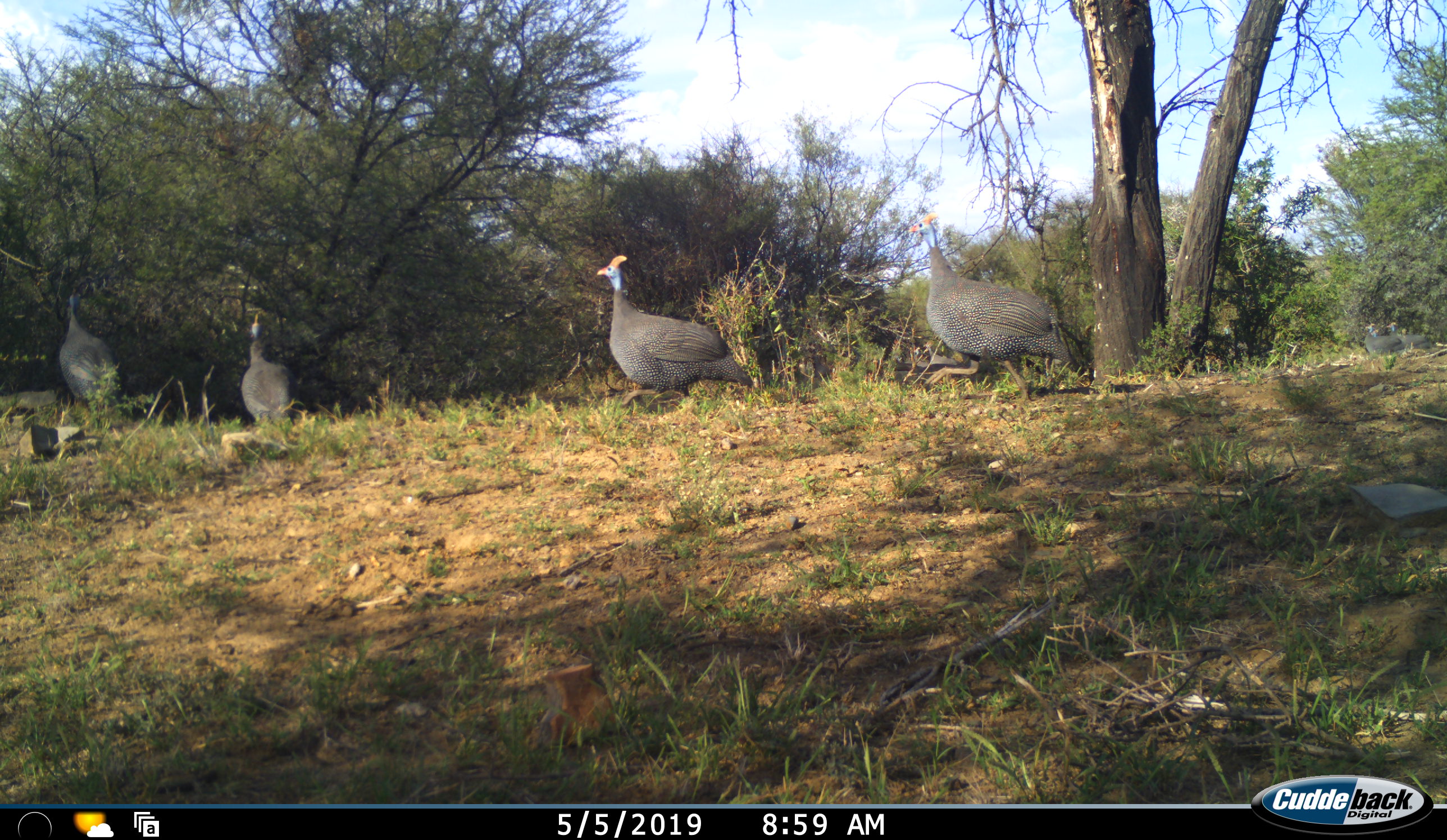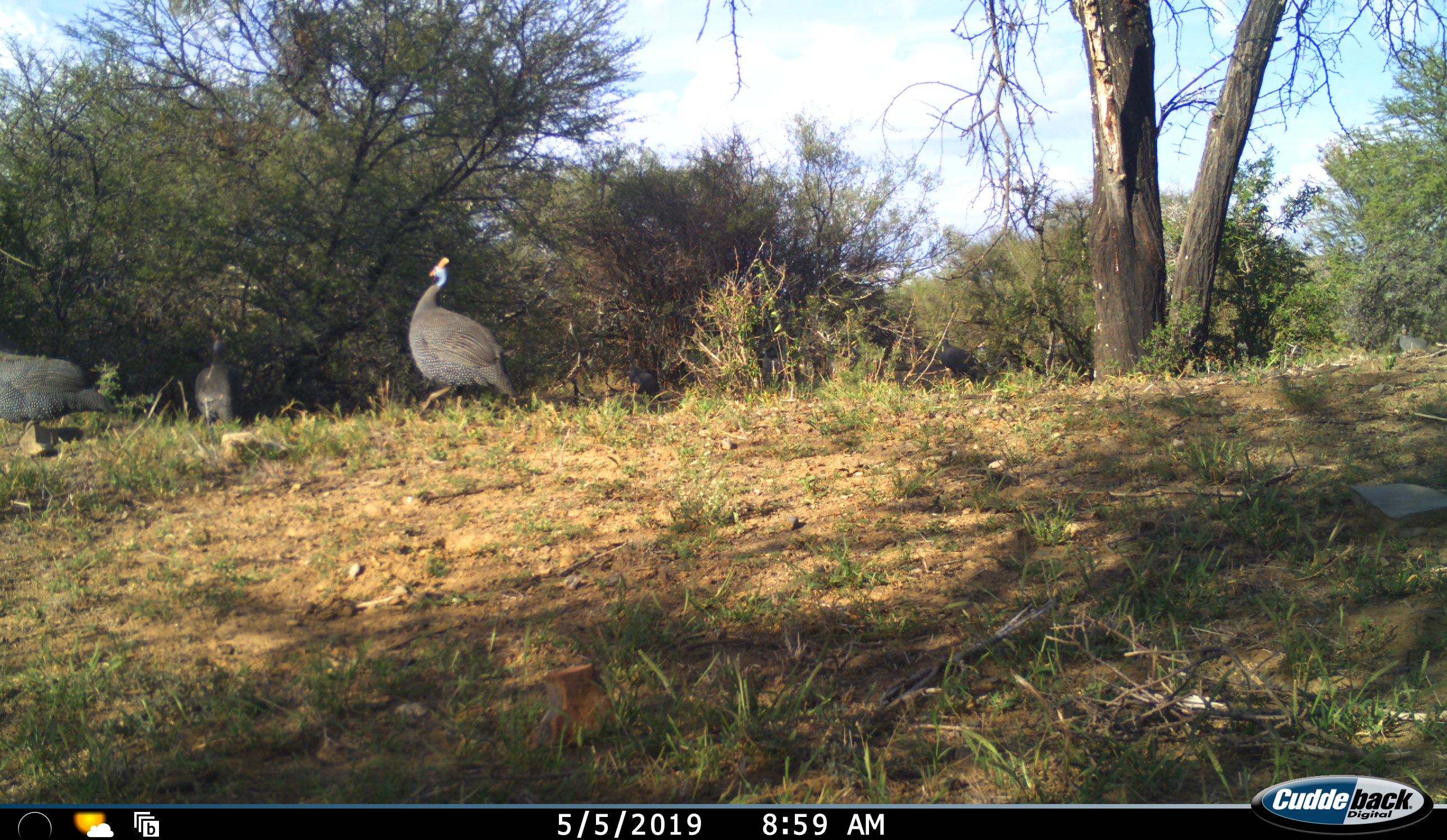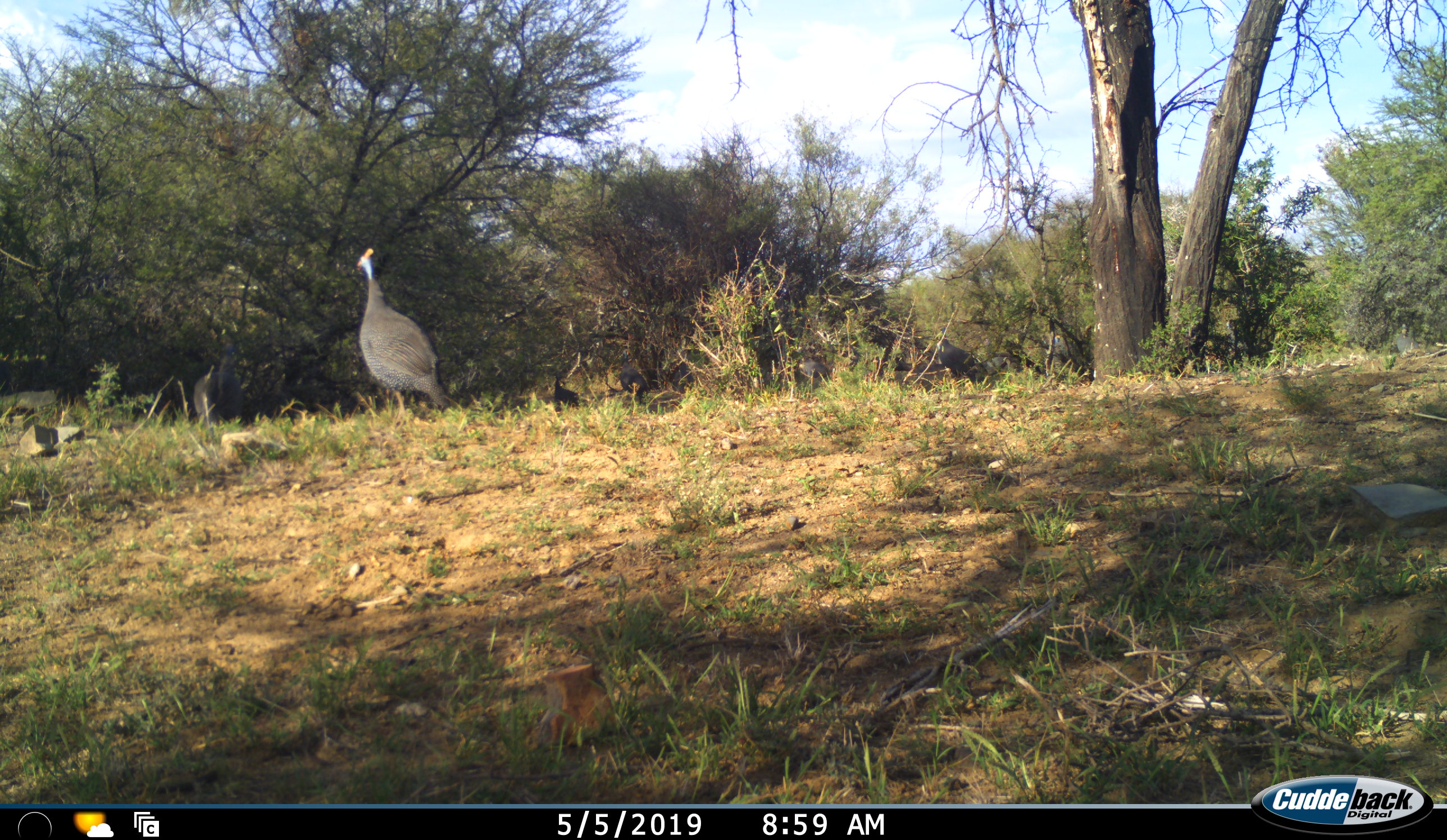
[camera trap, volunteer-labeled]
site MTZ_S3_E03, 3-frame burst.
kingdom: Animalia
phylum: Chordata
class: Aves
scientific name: Aves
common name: bird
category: birdother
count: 4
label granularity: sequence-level